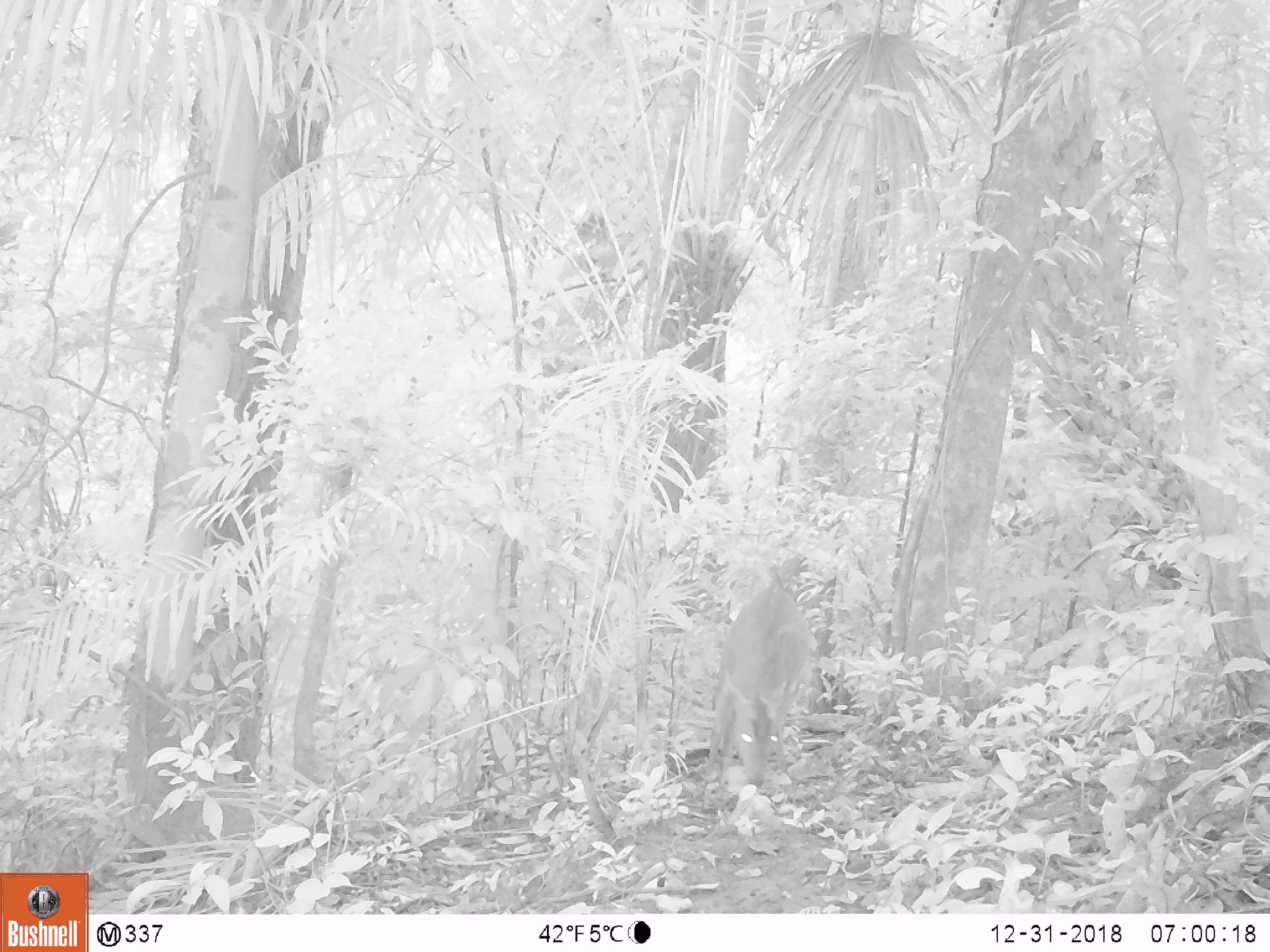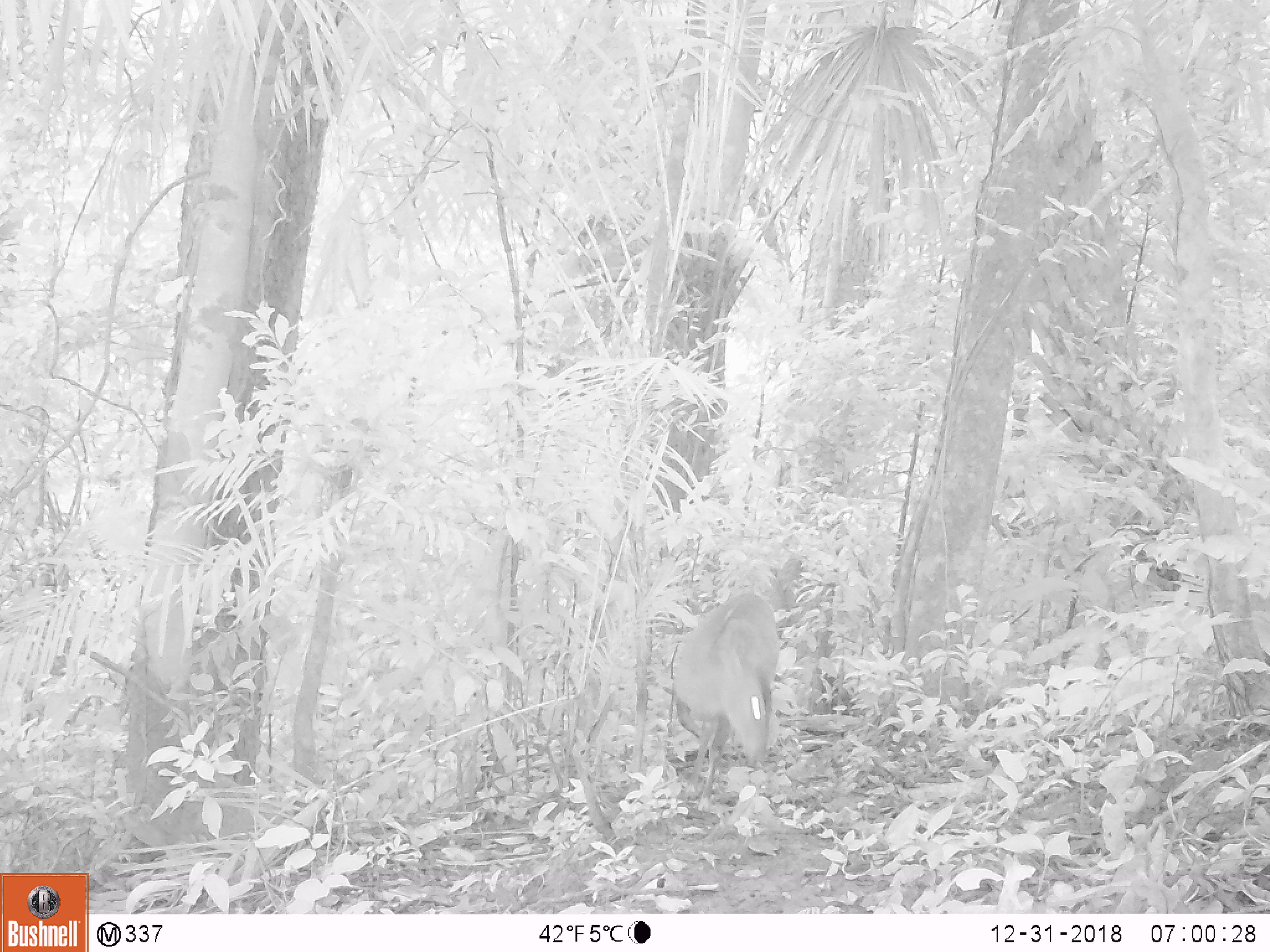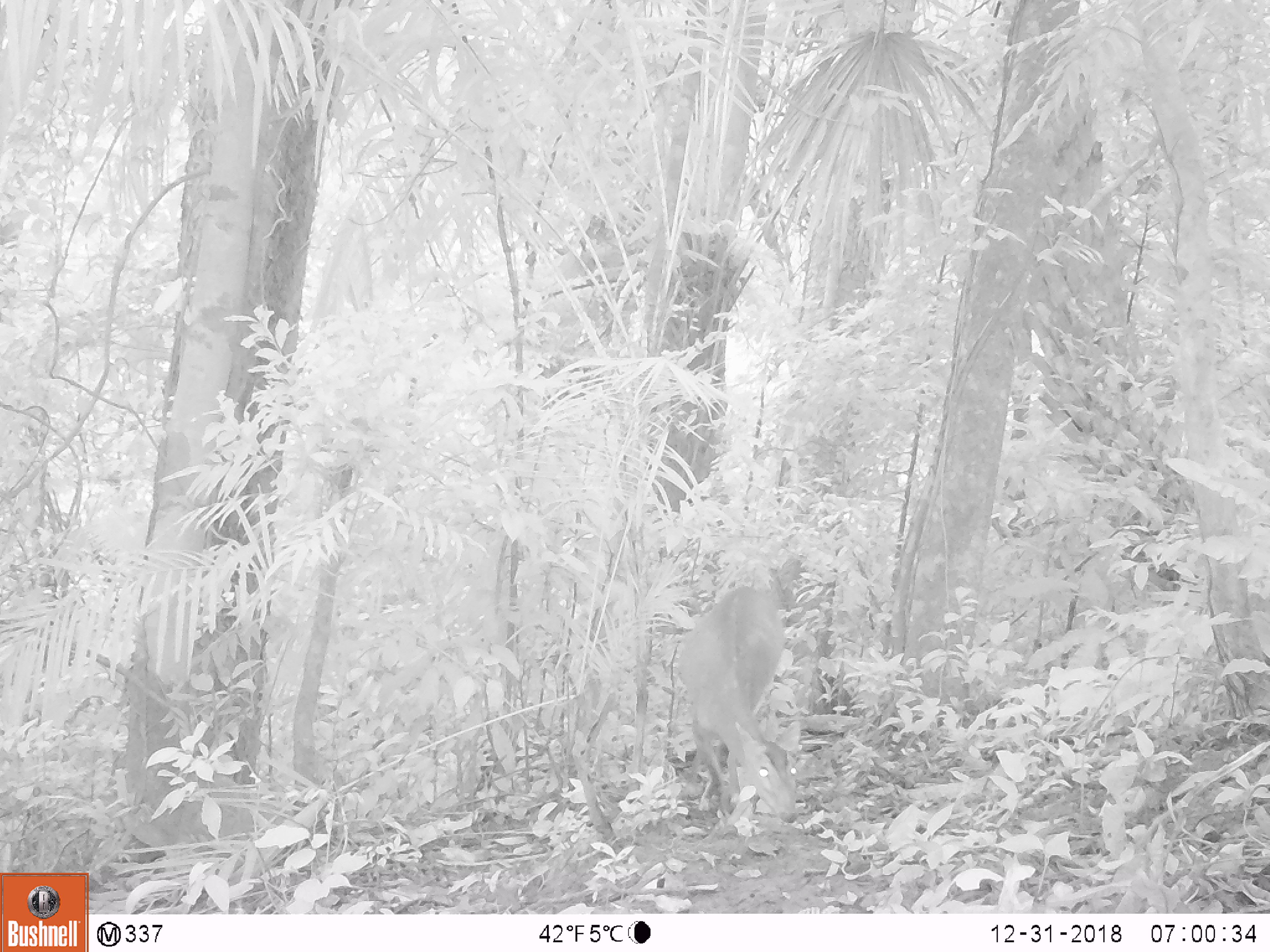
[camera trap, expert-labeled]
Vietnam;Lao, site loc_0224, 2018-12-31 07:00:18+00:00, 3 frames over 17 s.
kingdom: Animalia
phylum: Chordata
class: Mammalia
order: Artiodactyla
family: Cervidae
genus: Muntiacus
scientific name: Muntiacus vuquangensis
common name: large-antlered muntjac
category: large antlered muntjac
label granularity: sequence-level